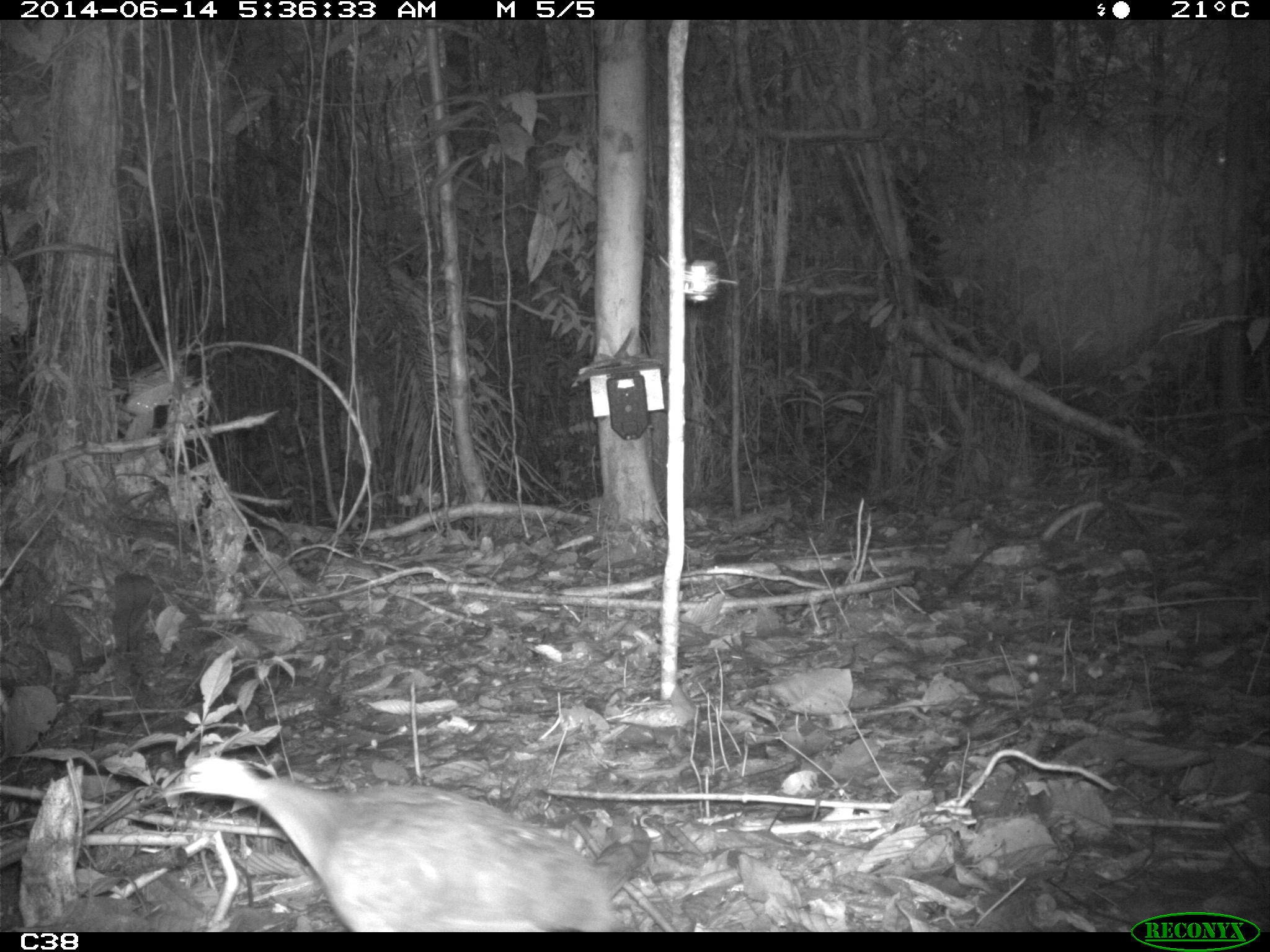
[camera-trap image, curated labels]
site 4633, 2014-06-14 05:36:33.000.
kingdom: Animalia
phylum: Chordata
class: Aves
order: Tinamiformes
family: Tinamidae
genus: Tinamus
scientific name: Tinamus major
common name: great tinamou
Tinamus major (great tinamou), count 1, age adult.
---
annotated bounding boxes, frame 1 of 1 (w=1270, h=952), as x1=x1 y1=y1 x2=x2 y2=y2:
tinamus major: x1=159 y1=757 x2=617 y2=931